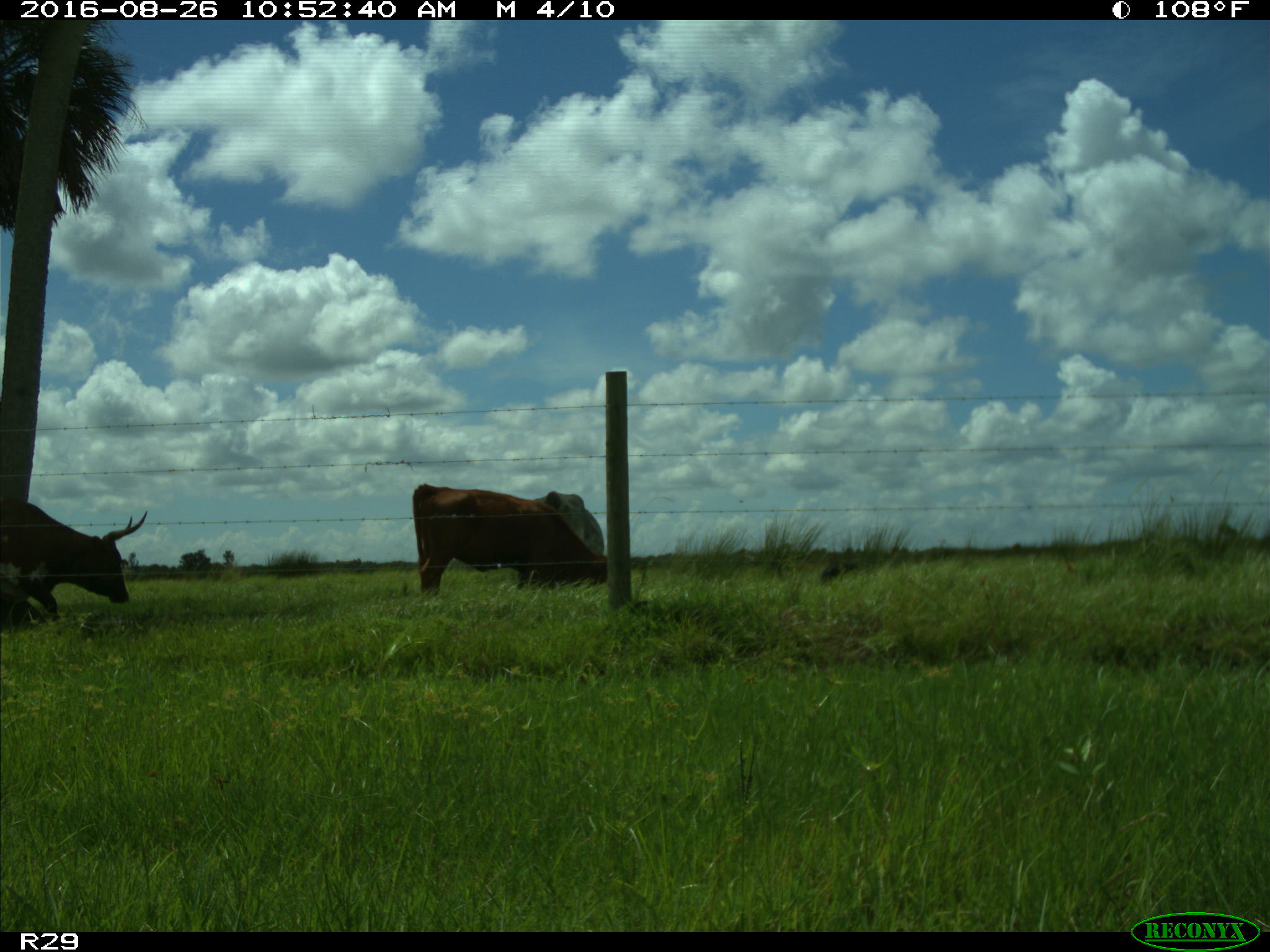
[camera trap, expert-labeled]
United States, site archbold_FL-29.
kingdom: Animalia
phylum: Chordata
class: Mammalia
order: Artiodactyla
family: Bovidae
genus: Bos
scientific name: Bos taurus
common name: domestic cow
Bos taurus (domestic cow).